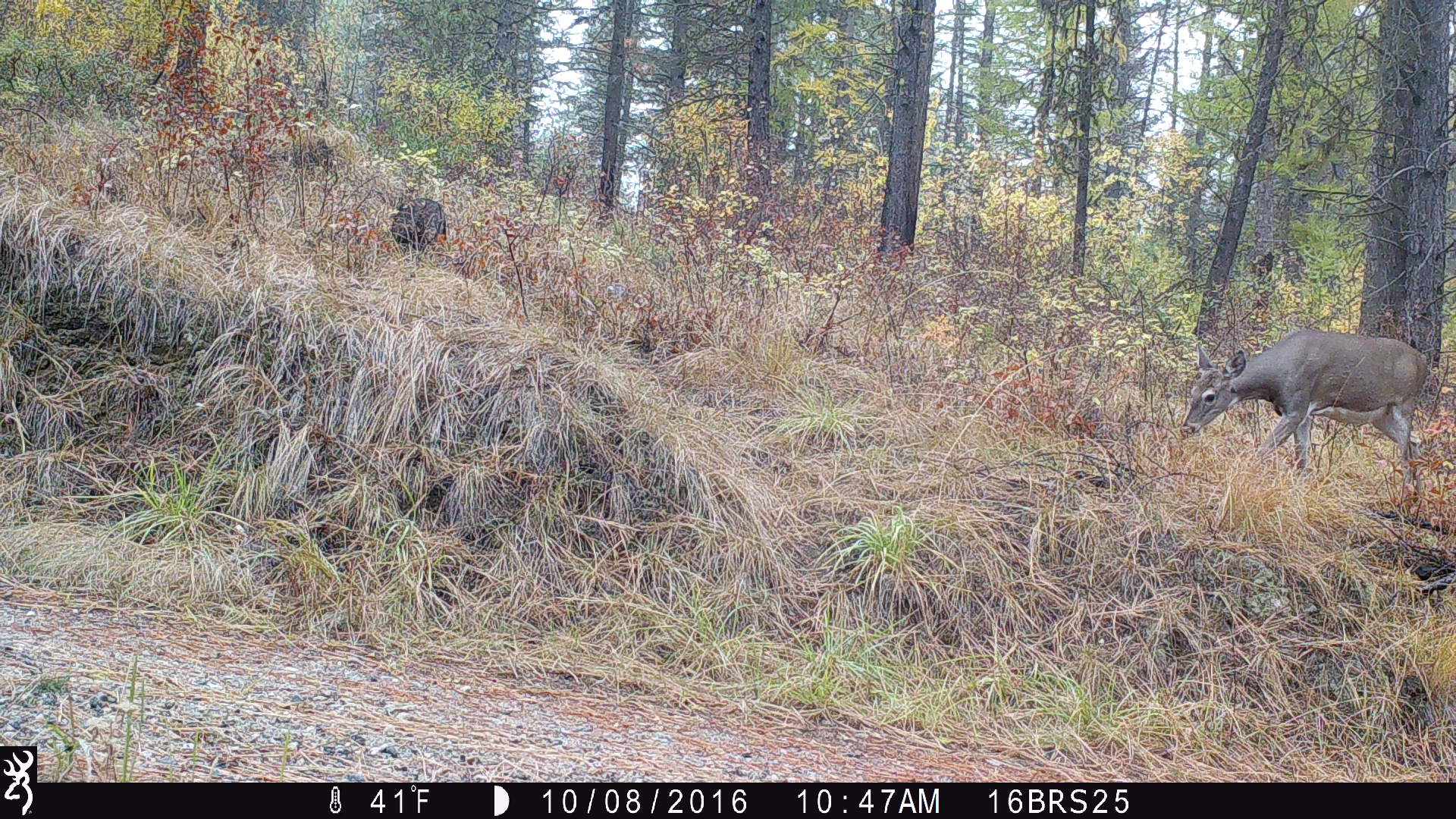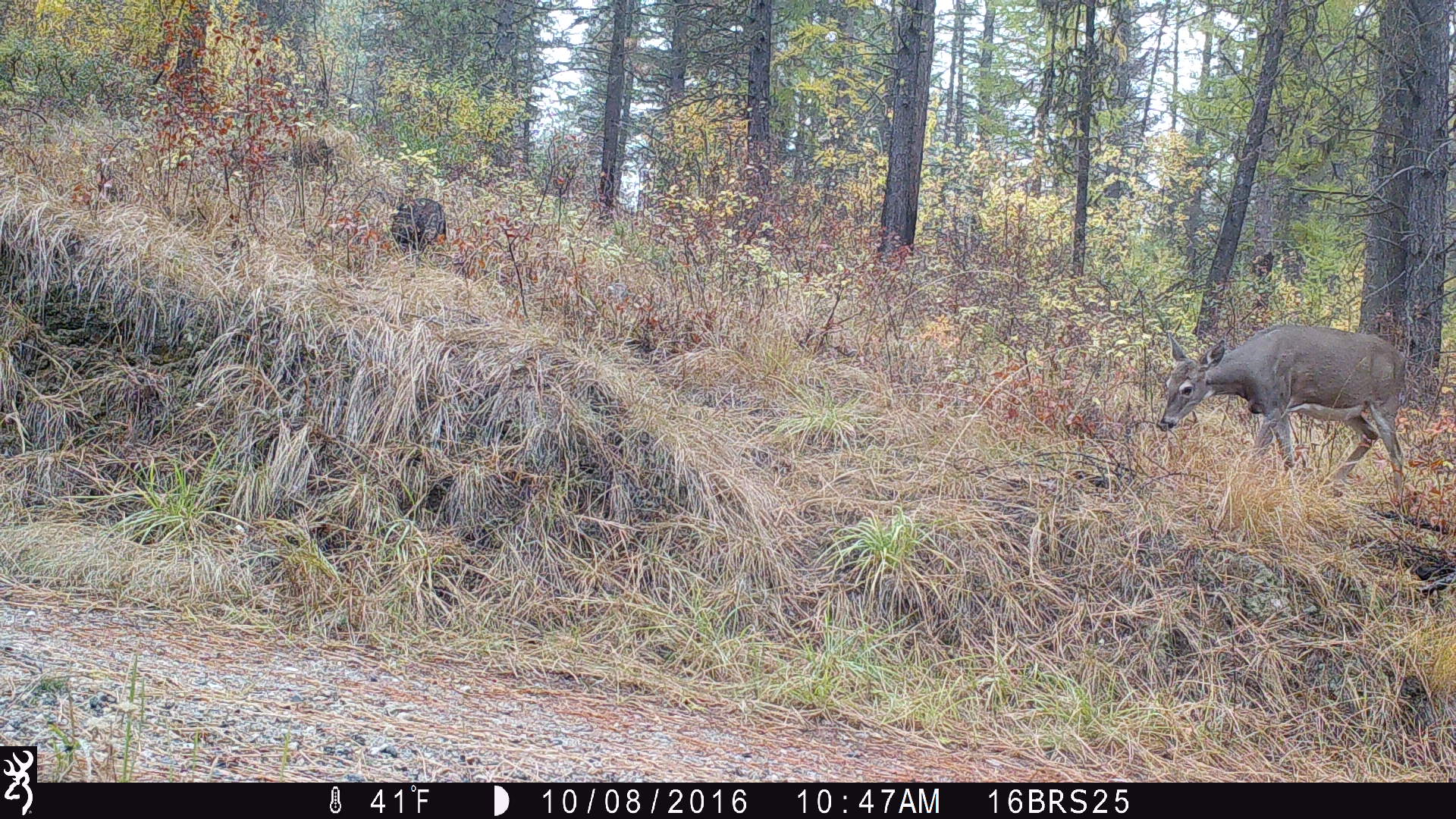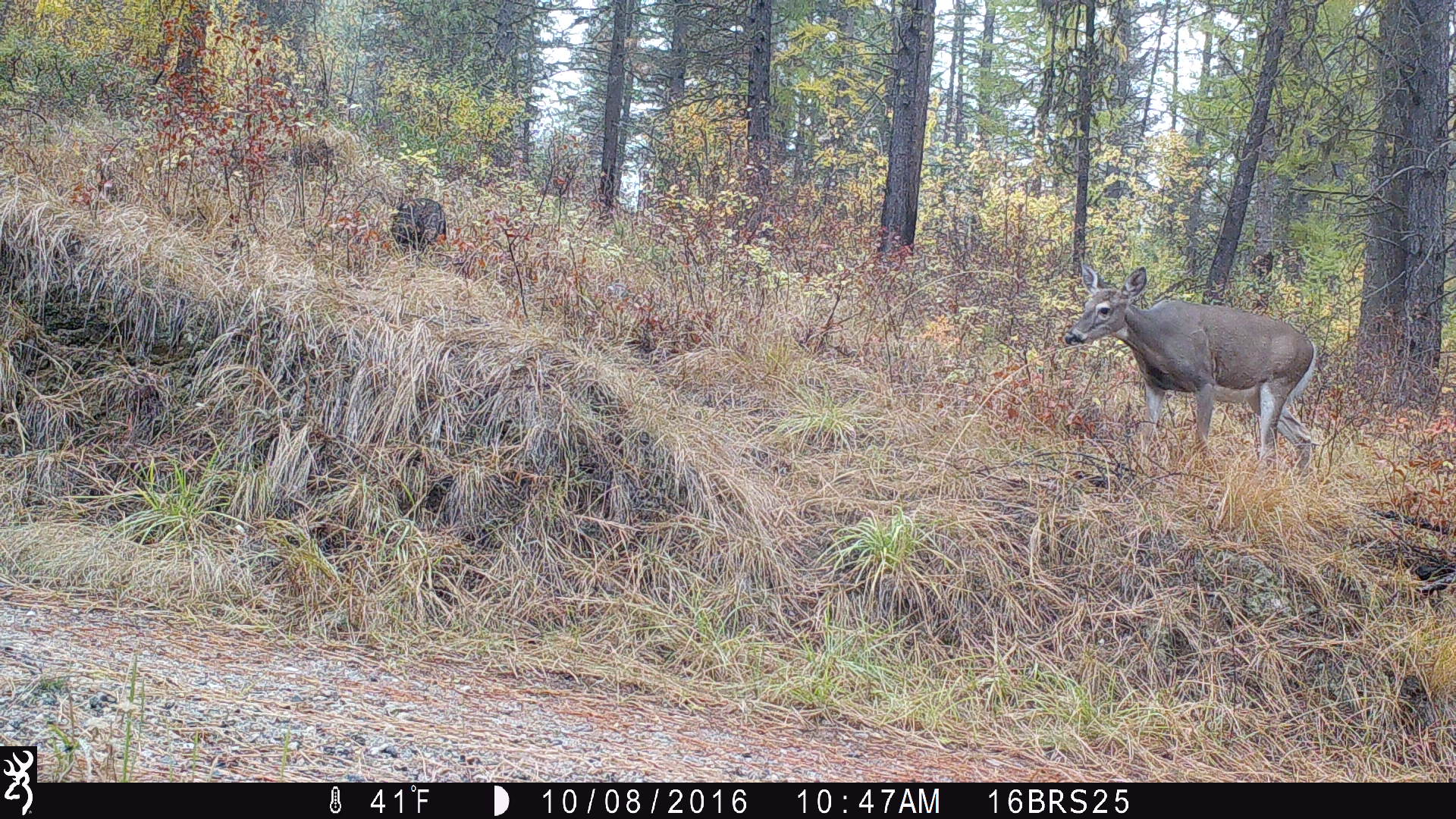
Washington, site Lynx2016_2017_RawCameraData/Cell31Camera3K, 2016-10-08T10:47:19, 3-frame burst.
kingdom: Animalia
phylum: Chordata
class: Mammalia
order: Artiodactyla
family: Cervidae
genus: Odocoileus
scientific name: Odocoileus virginianus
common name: white-tailed deer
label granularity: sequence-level